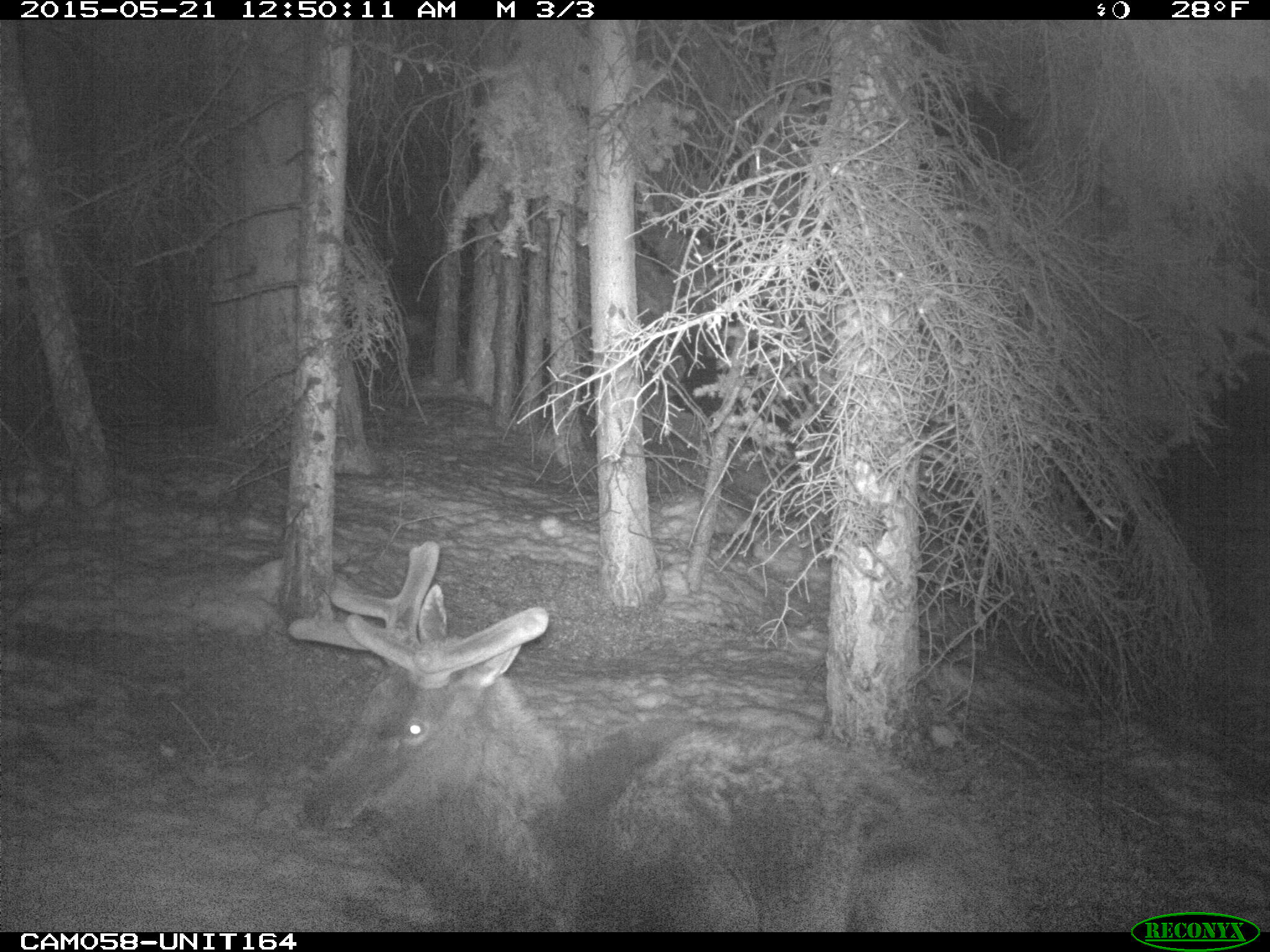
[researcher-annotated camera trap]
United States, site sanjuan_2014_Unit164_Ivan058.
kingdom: Animalia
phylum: Chordata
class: Mammalia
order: Artiodactyla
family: Cervidae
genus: Cervus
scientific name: Cervus elaphus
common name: red deer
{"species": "Cervus elaphus (red deer)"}